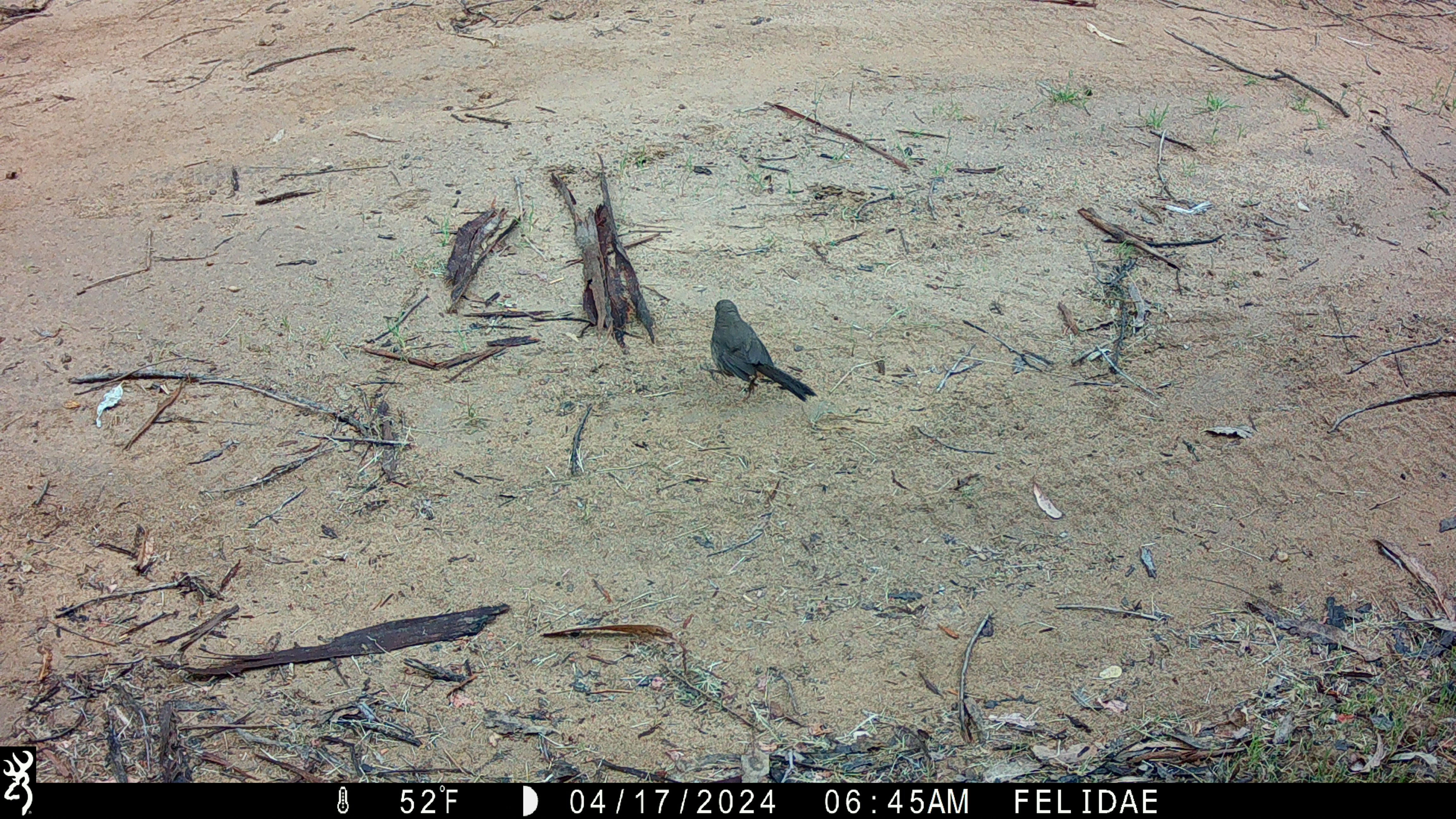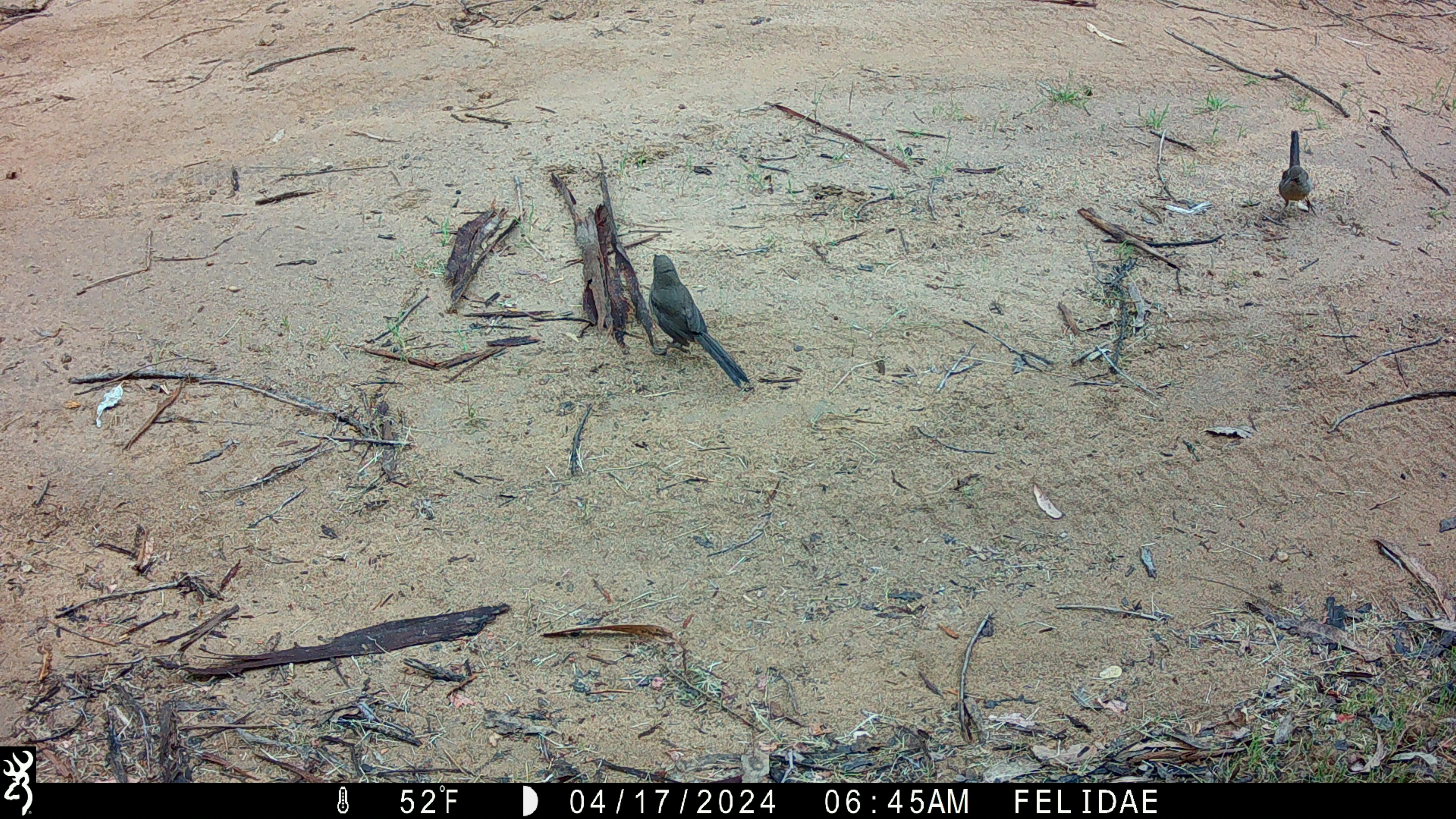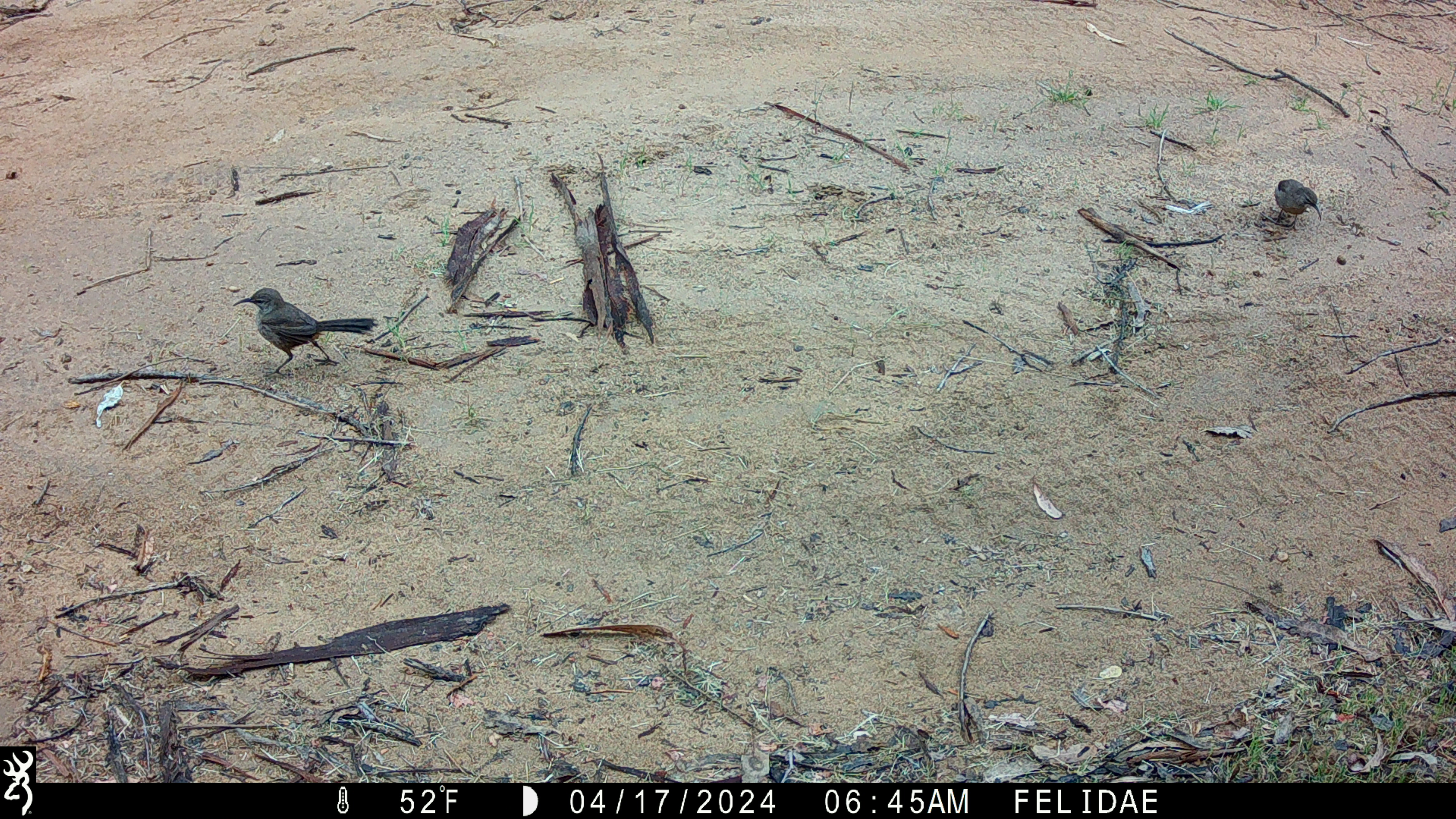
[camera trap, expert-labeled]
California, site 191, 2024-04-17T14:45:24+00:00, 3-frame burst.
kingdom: Animalia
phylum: Chordata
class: Aves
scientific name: Aves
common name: bird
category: unknown bird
Unknown bird (bird) (Aves).